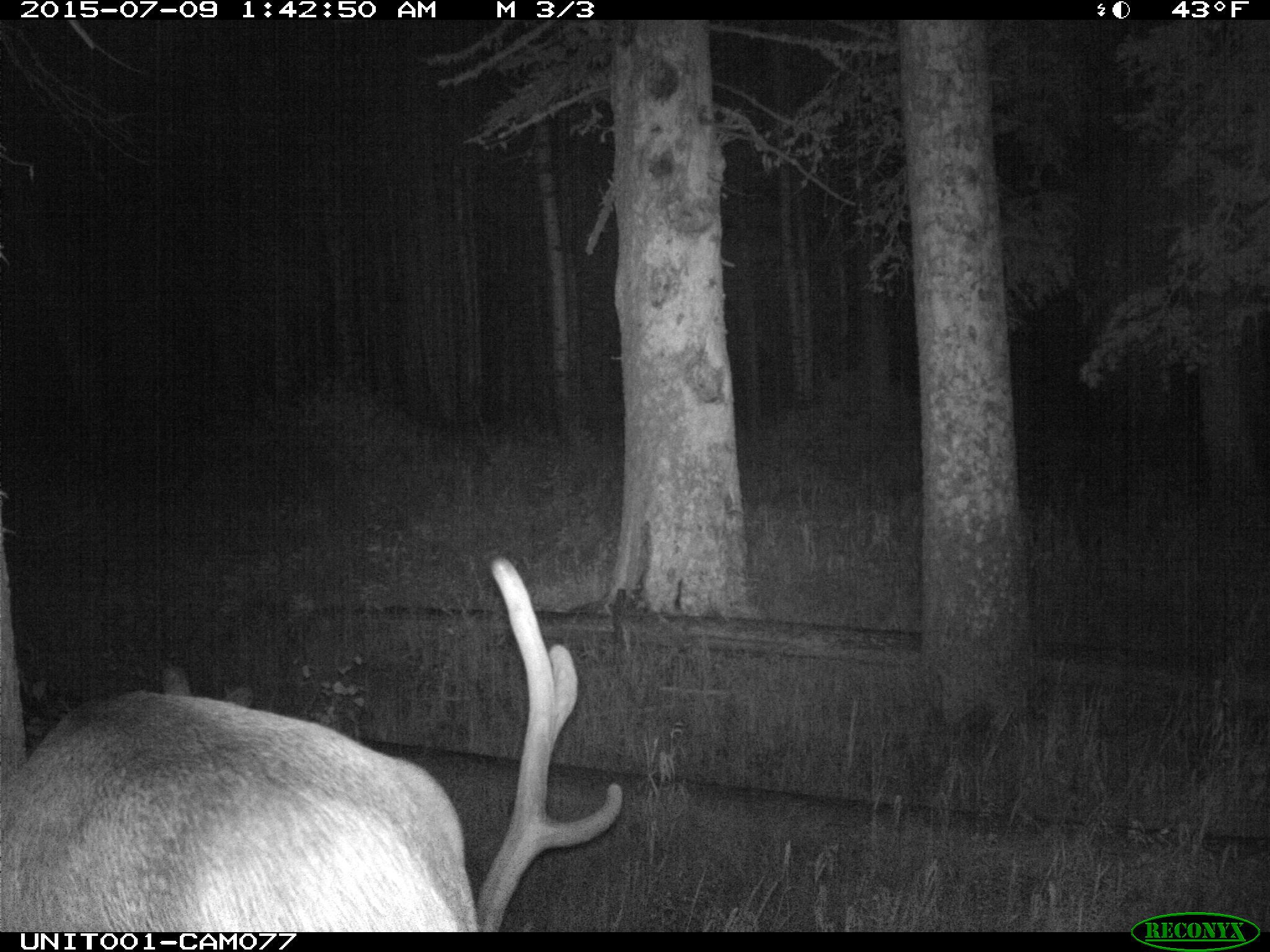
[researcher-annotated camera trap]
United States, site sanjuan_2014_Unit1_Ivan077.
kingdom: Animalia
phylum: Chordata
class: Mammalia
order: Artiodactyla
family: Cervidae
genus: Cervus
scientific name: Cervus elaphus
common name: red deer